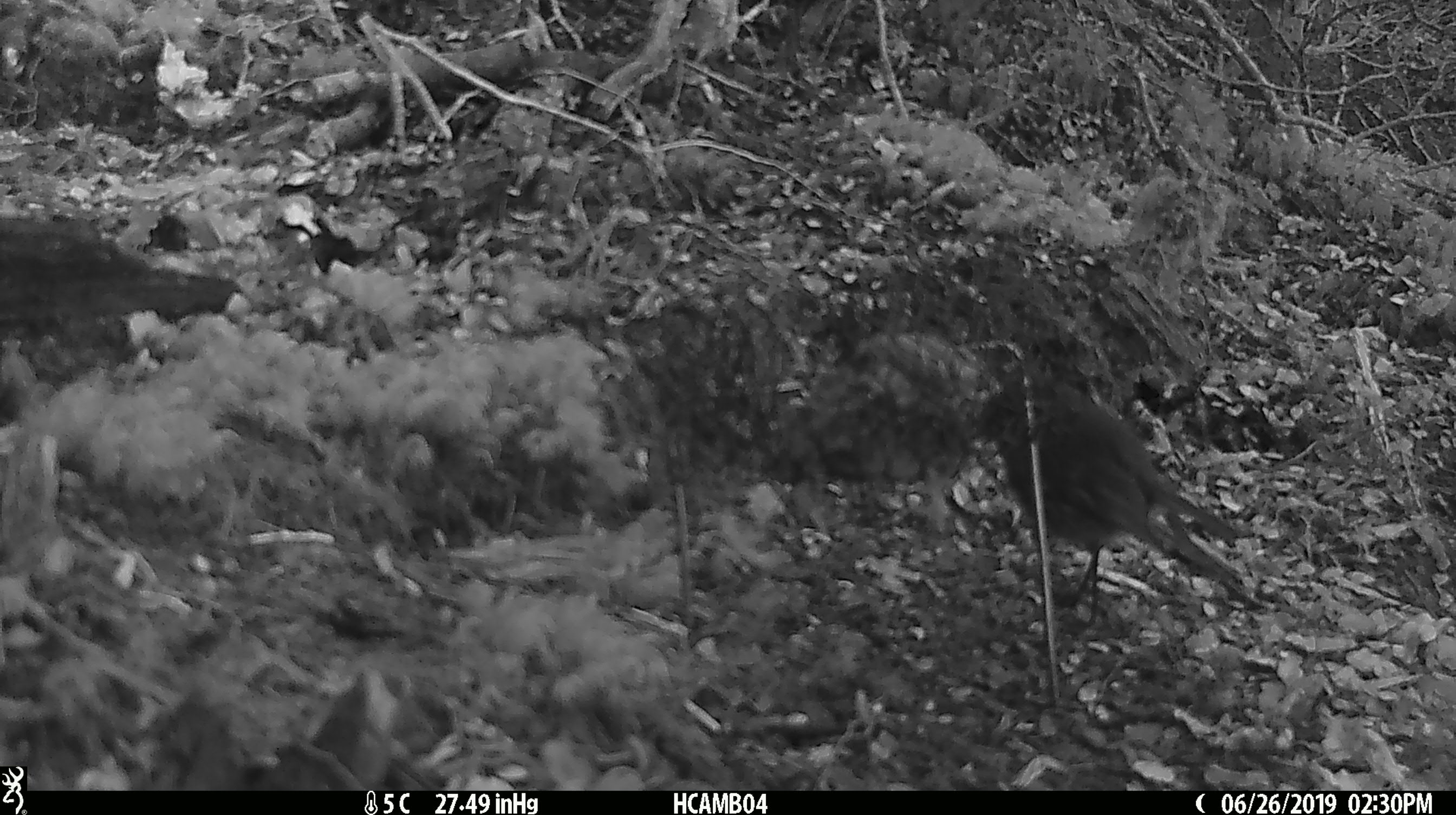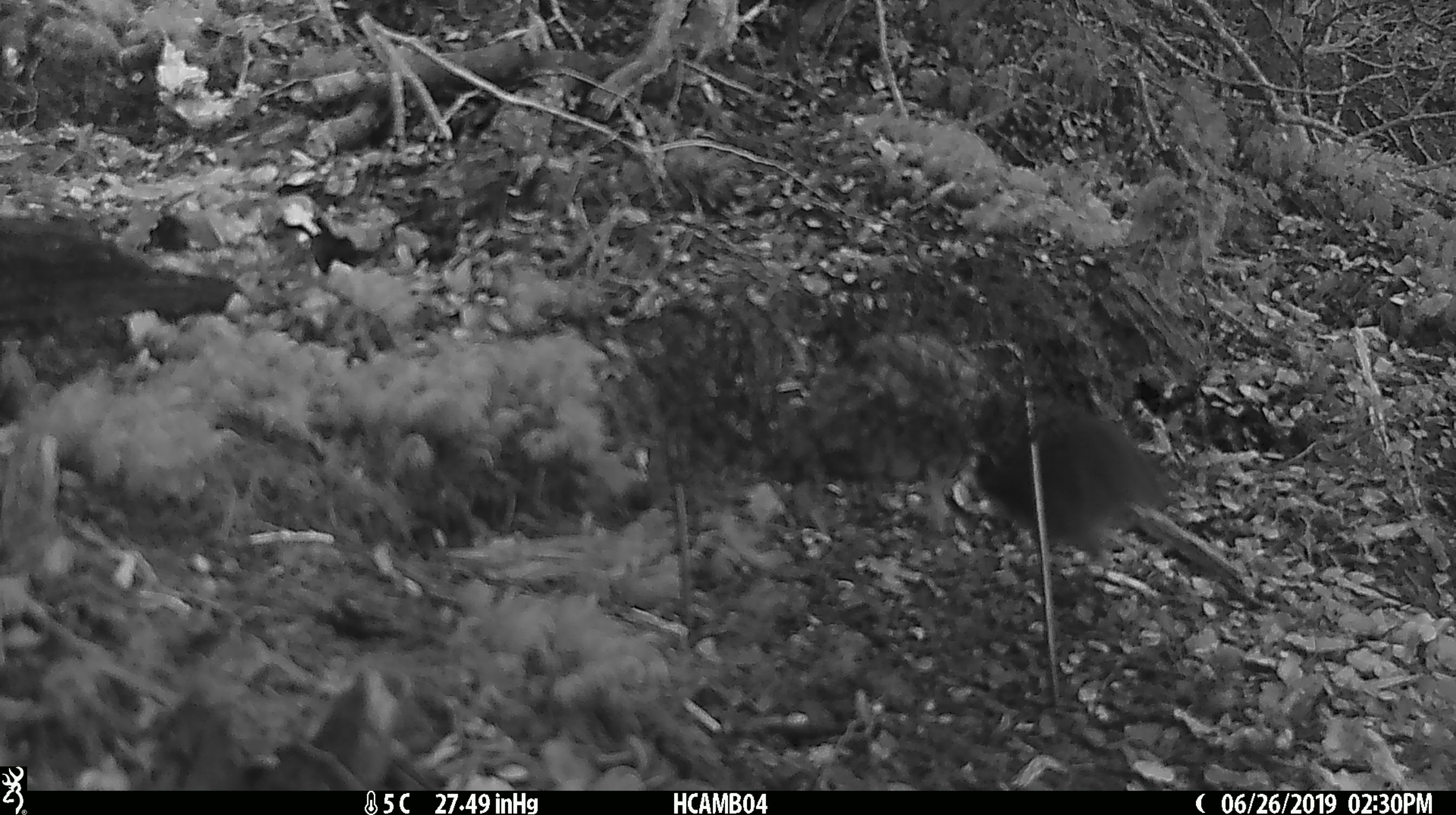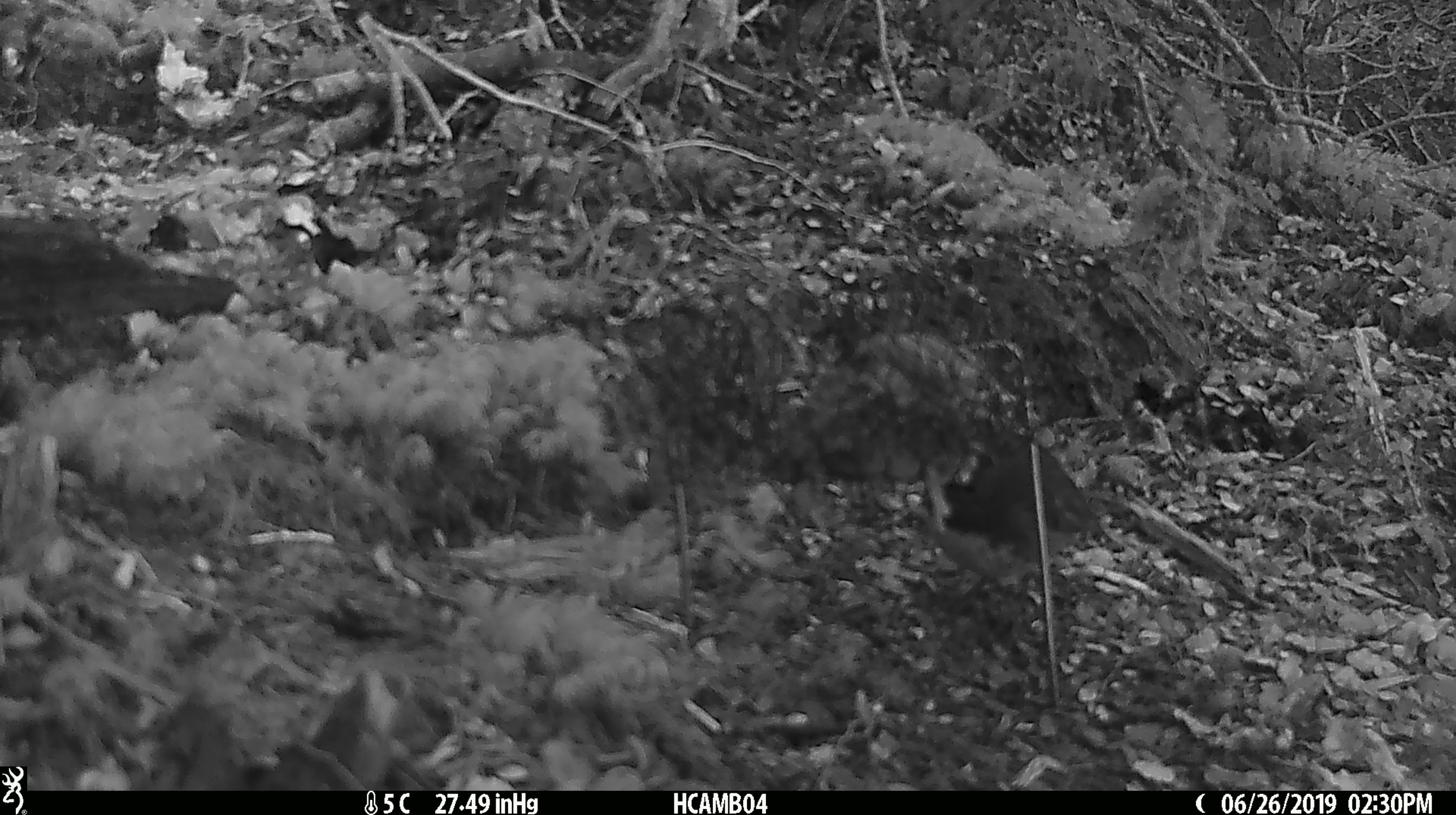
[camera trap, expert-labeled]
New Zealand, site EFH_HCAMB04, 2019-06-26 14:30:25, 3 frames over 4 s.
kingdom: Animalia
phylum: Chordata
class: Aves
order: Passeriformes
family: Petroicidae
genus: Petroica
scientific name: Petroica australis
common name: new zealand robin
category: robin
Robin (new zealand robin) (Petroica australis).